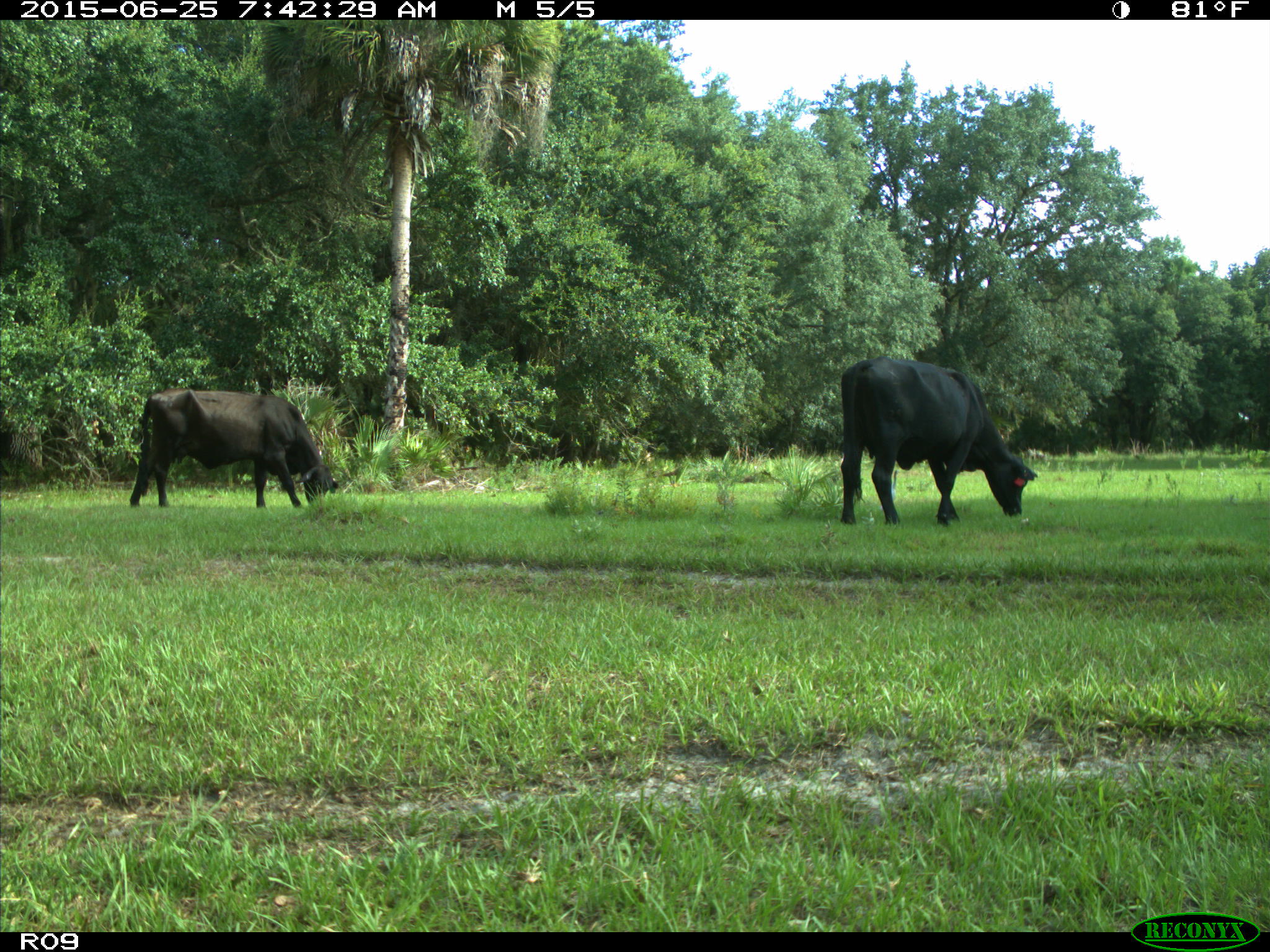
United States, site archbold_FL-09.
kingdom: Animalia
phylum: Chordata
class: Mammalia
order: Artiodactyla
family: Bovidae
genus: Bos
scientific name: Bos taurus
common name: domestic cow